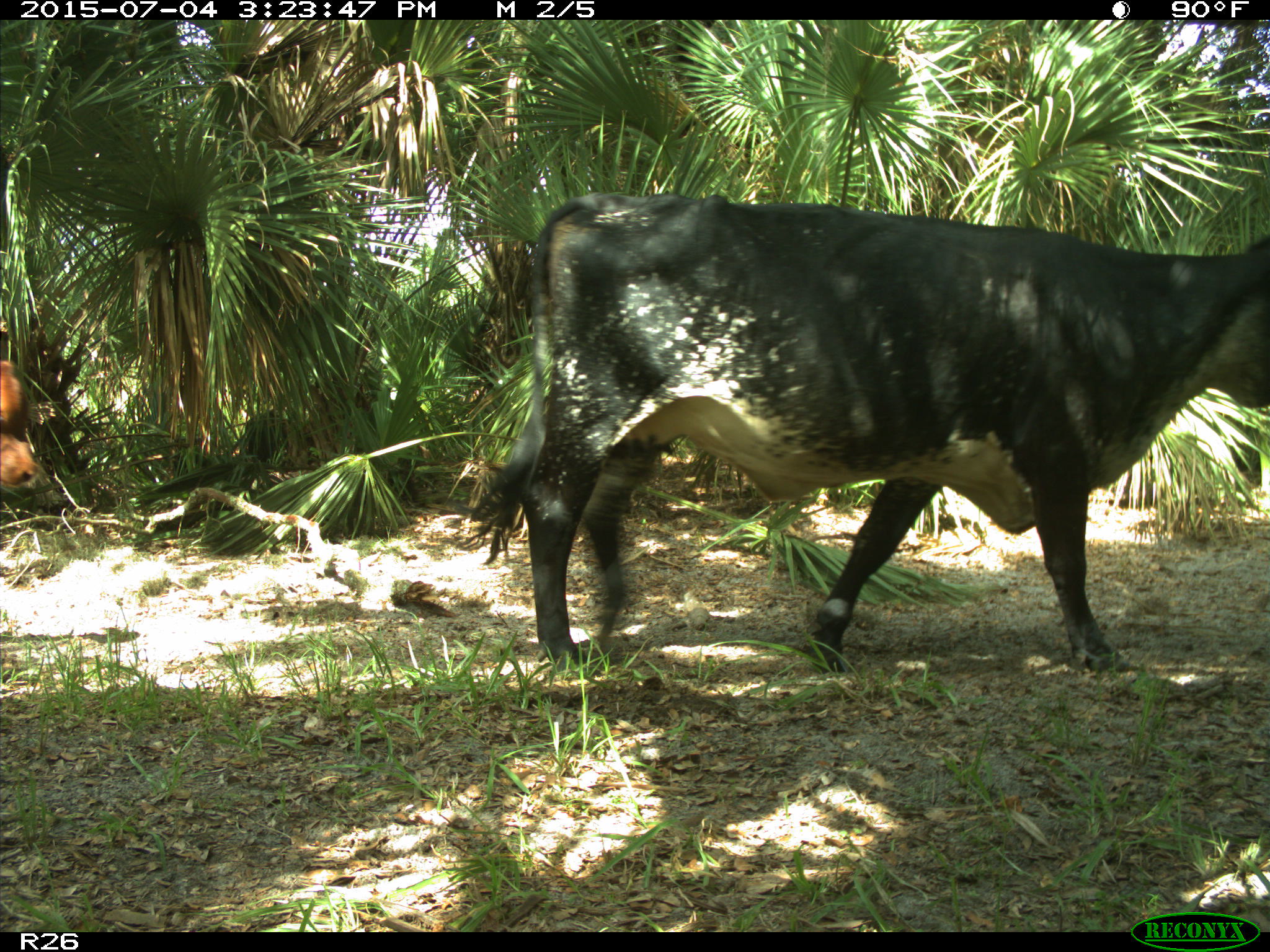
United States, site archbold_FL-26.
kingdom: Animalia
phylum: Chordata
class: Mammalia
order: Artiodactyla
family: Bovidae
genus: Bos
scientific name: Bos taurus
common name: domestic cow